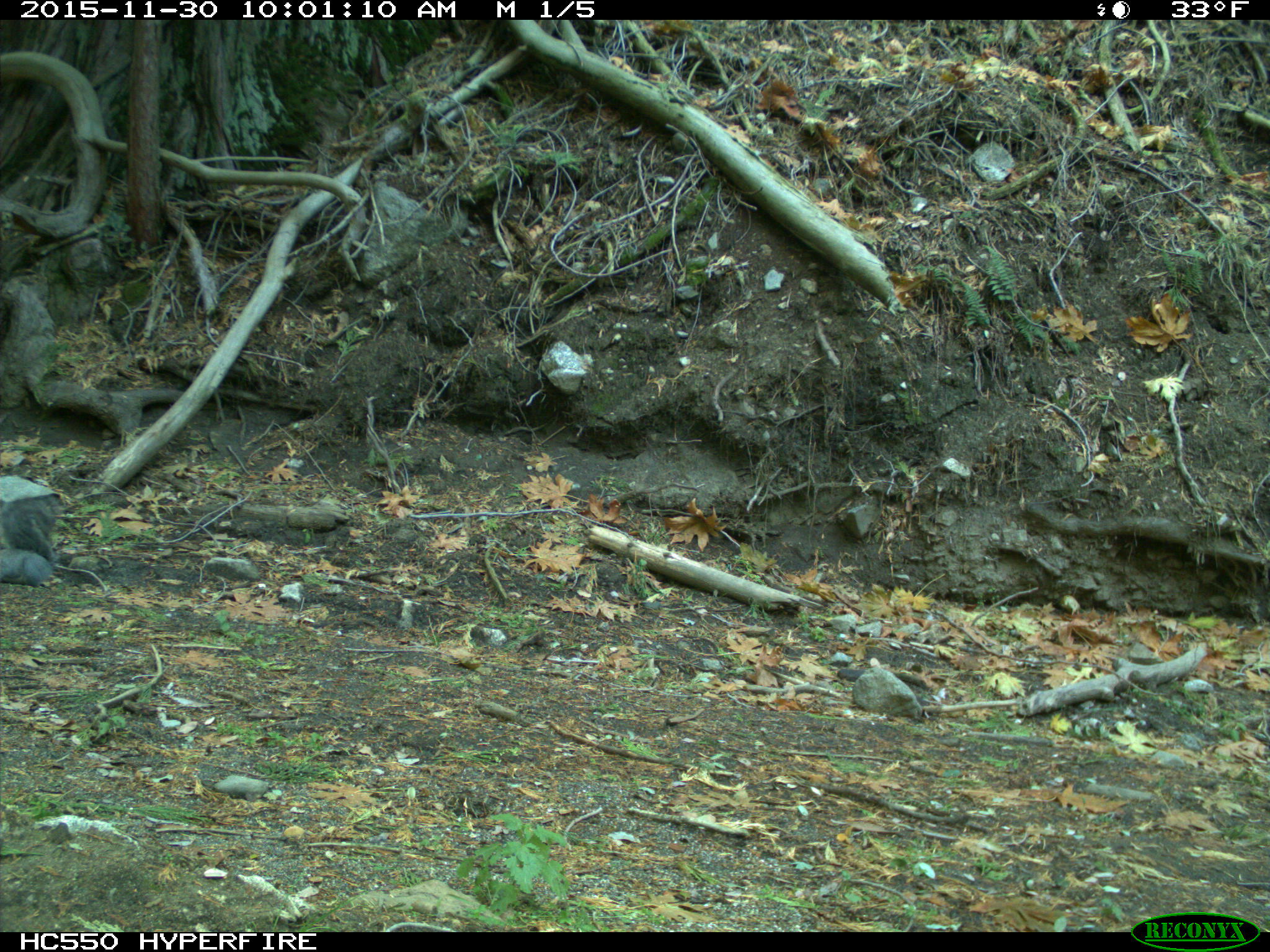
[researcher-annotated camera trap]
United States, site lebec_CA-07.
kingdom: Animalia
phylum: Chordata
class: Mammalia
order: Rodentia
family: Sciuridae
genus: Sciurus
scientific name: Sciurus carolinensis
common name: eastern gray squirrel